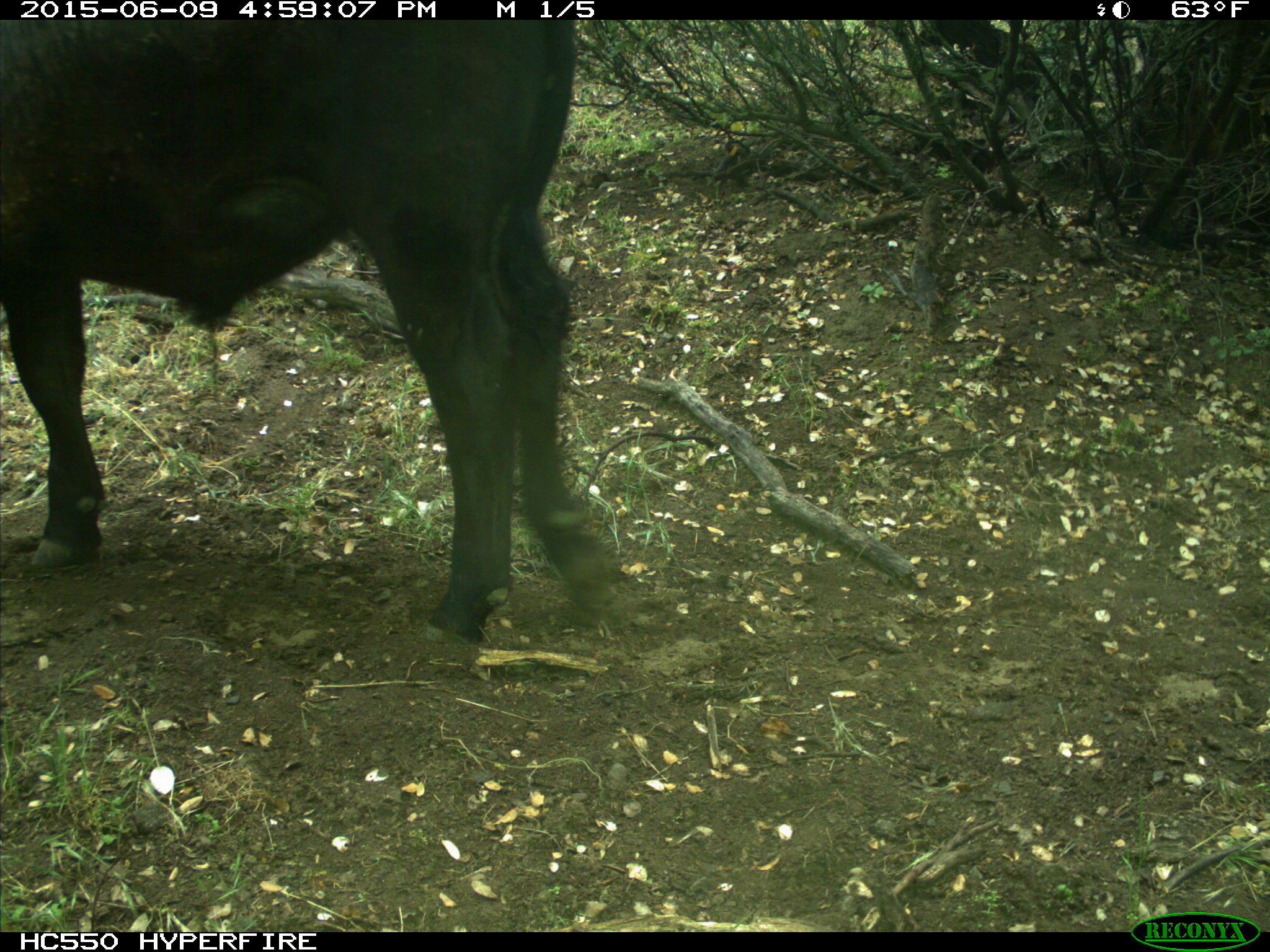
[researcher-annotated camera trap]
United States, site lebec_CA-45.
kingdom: Animalia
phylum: Chordata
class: Mammalia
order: Artiodactyla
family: Bovidae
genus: Bos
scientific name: Bos taurus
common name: domestic cow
Bos taurus (domestic cow).